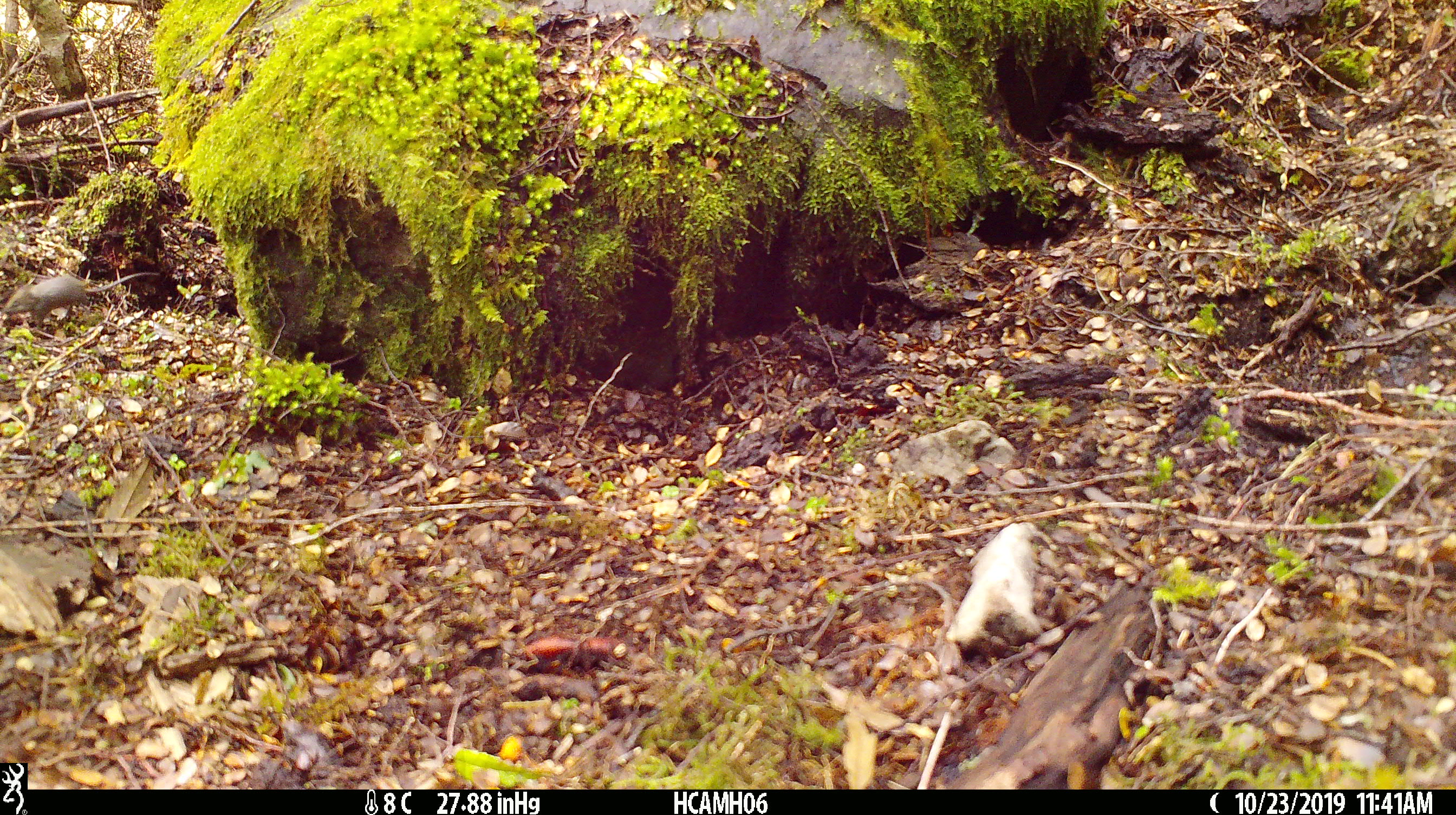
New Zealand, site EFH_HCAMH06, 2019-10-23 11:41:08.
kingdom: Animalia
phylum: Chordata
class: Mammalia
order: Rodentia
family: Muridae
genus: Mus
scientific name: Mus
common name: mouse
Mouse (Mus).